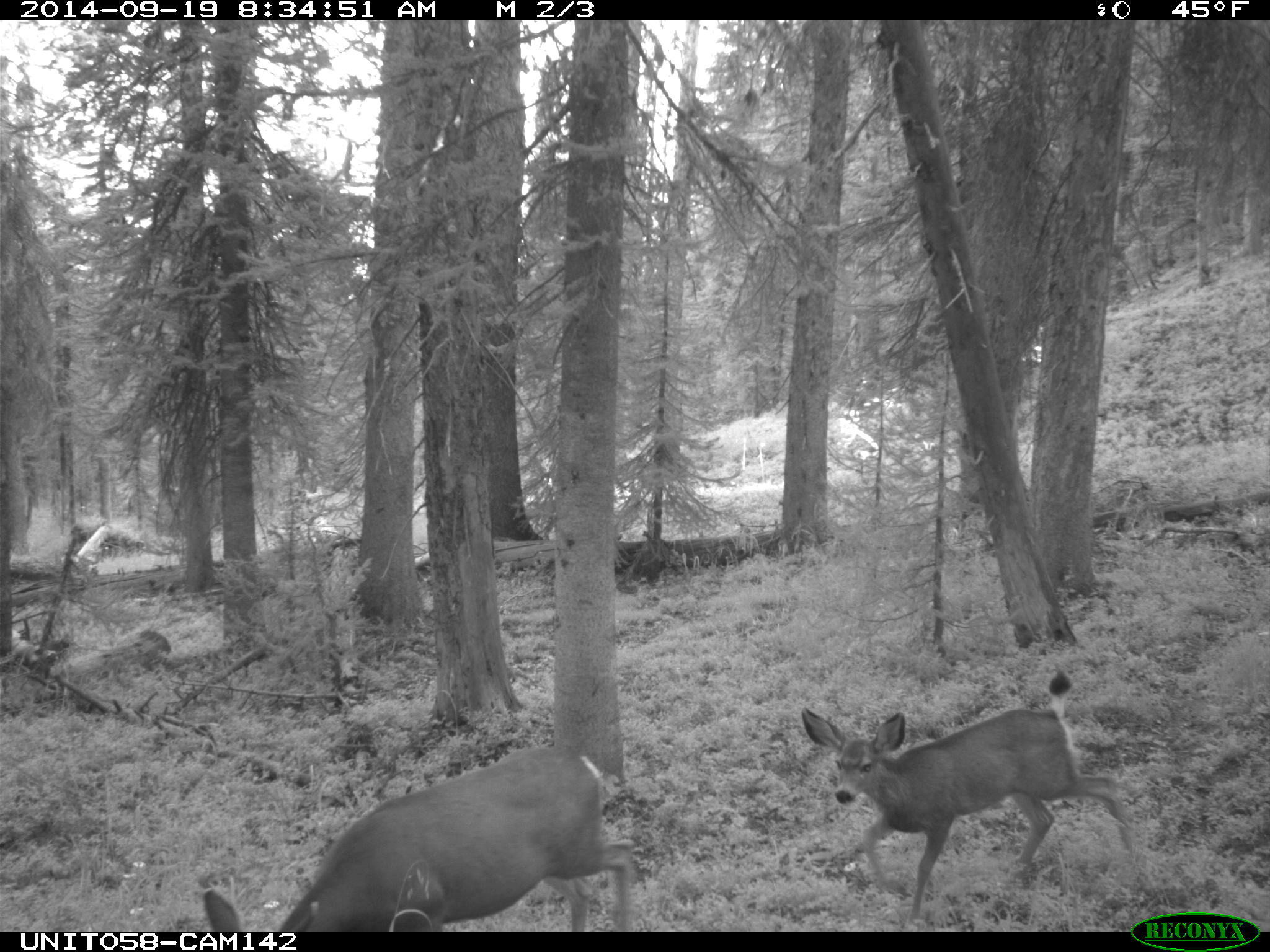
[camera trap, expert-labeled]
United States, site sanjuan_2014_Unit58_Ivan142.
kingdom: Animalia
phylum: Chordata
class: Mammalia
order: Artiodactyla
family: Cervidae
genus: Odocoileus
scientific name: Odocoileus hemionus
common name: mule deer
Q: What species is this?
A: Odocoileus hemionus (mule deer).